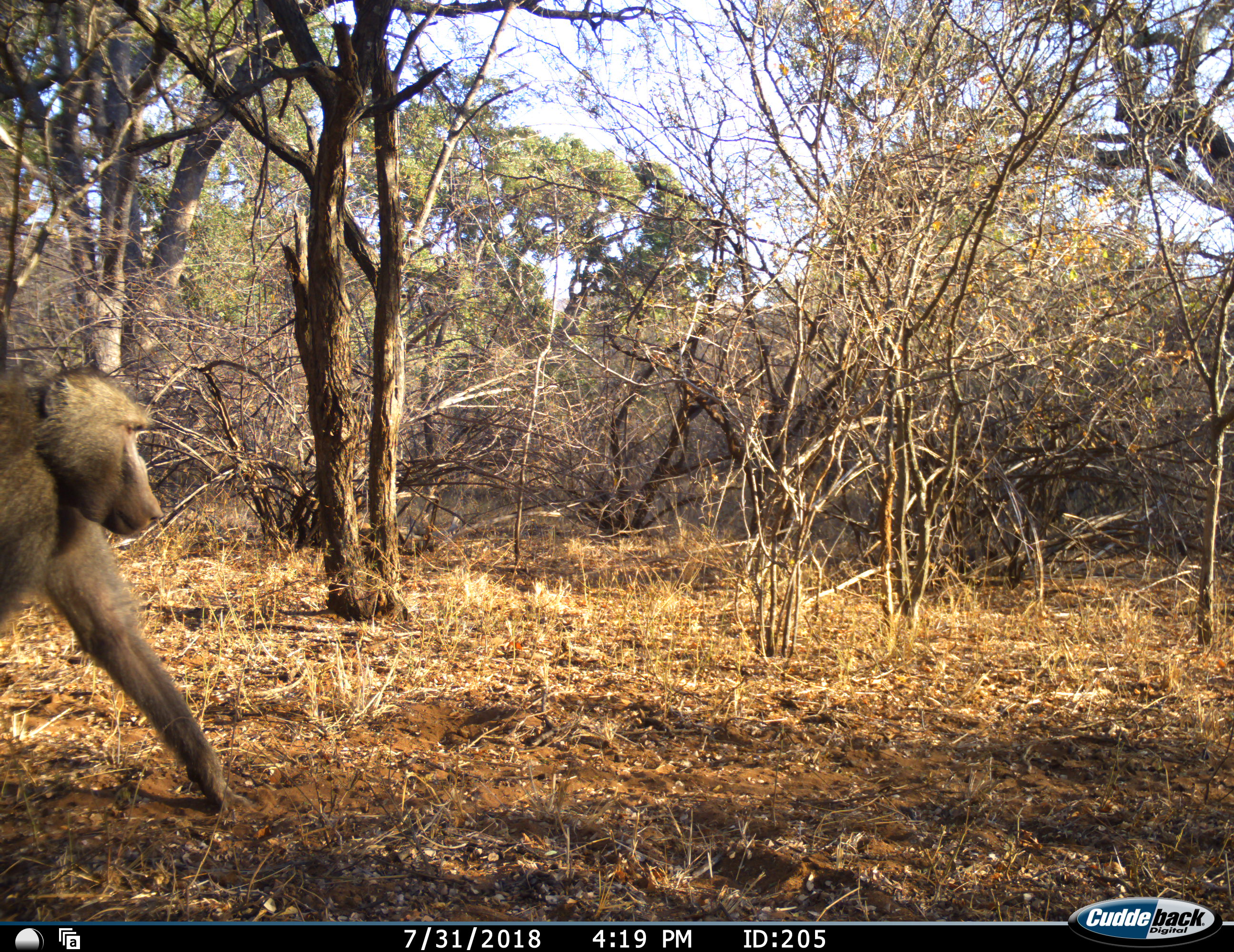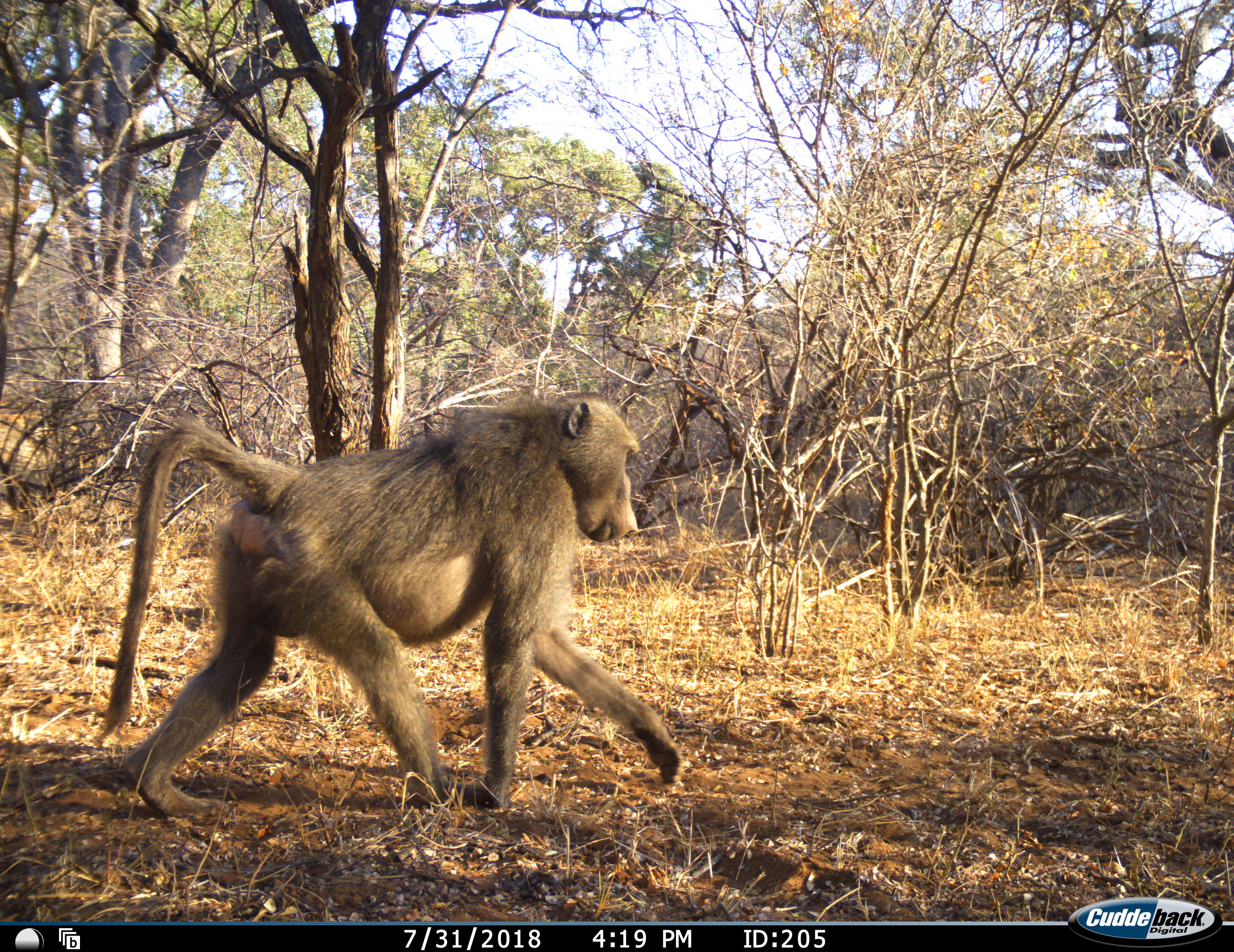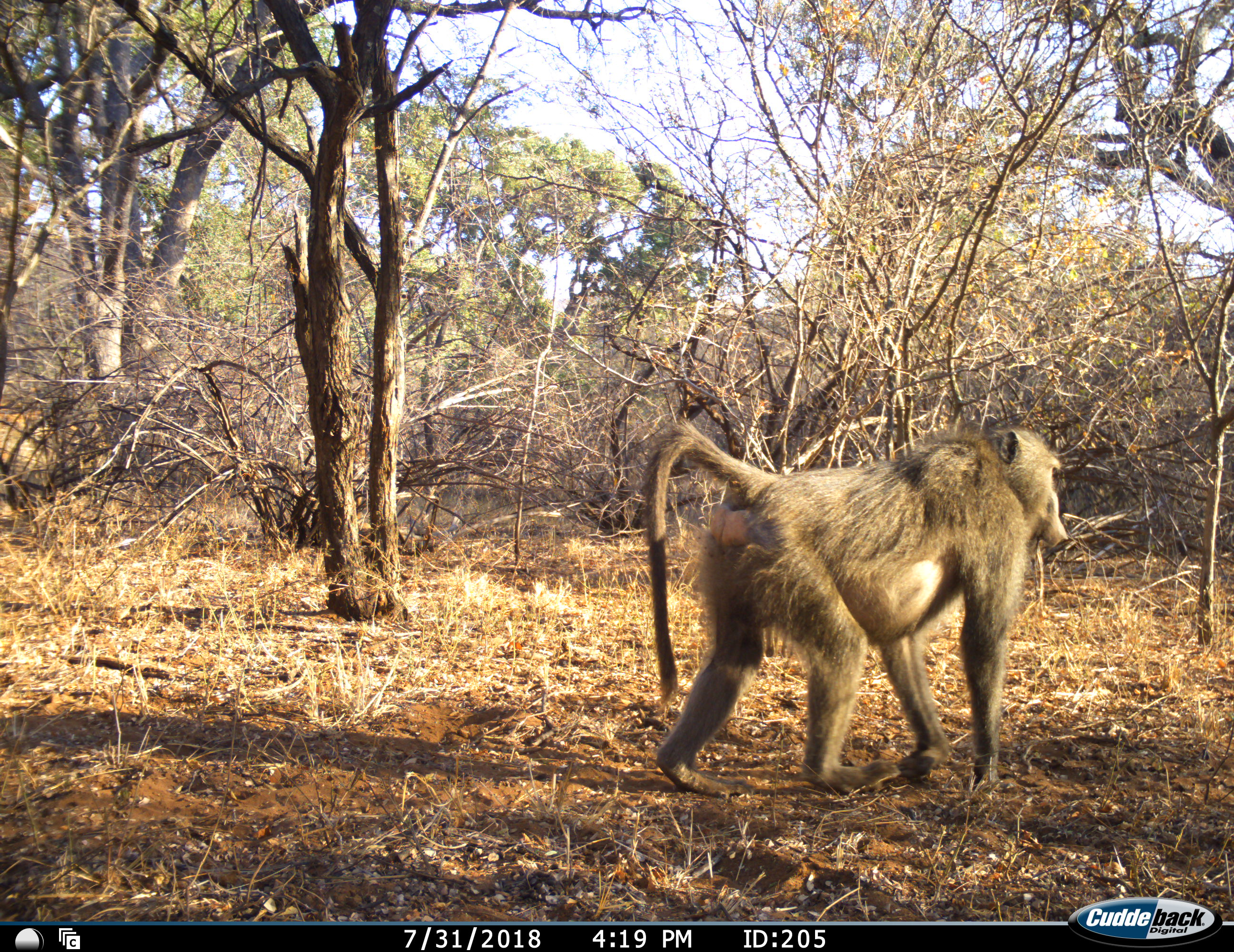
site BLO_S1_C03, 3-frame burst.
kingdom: Animalia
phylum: Chordata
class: Mammalia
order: Primates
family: Cercopithecidae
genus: Papio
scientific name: Papio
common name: baboon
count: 1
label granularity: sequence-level